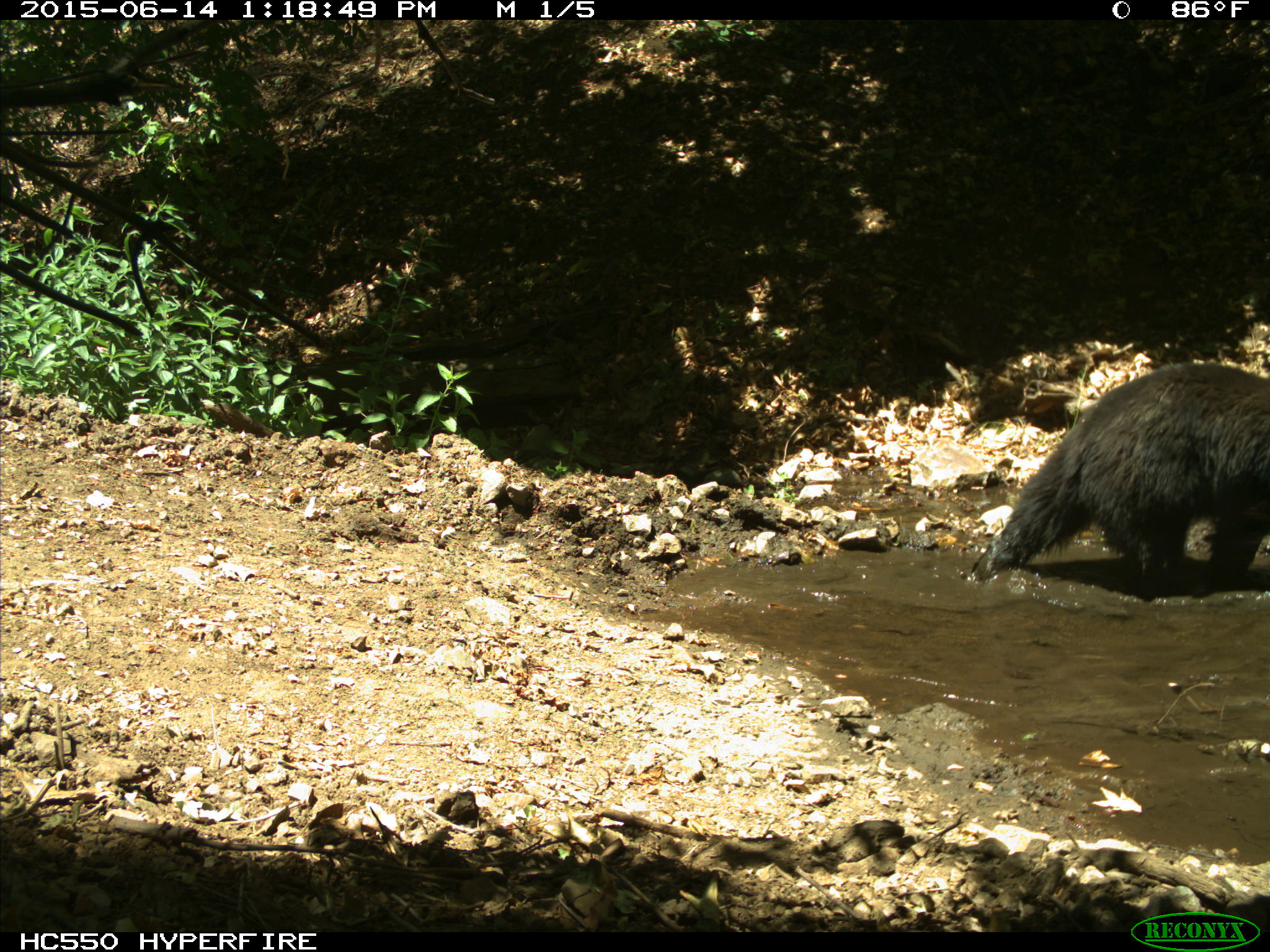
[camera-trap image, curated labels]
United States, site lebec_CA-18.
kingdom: Animalia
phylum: Chordata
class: Mammalia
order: Carnivora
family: Ursidae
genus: Ursus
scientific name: Ursus americanus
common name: american black bear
Ursus americanus (american black bear).